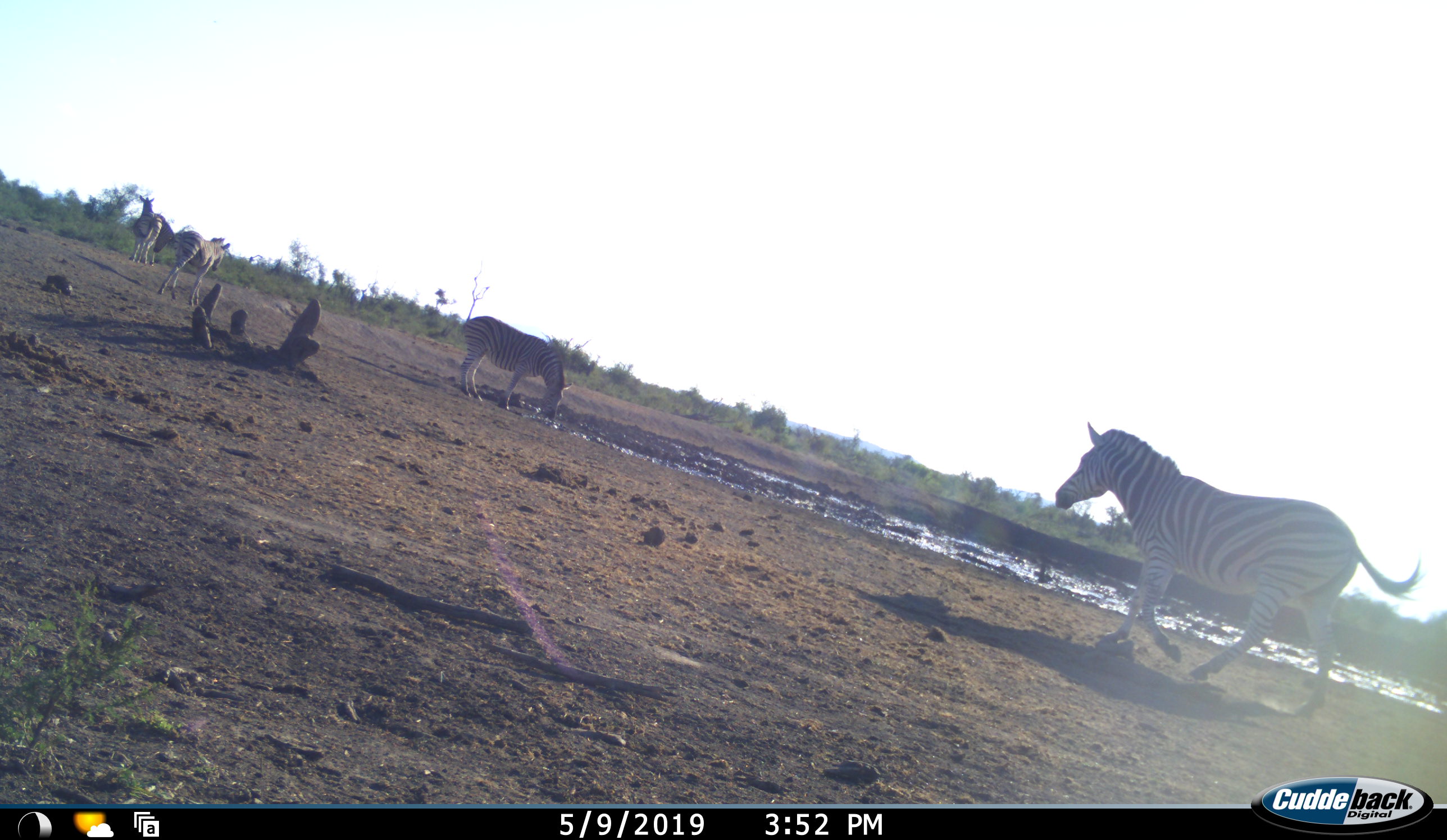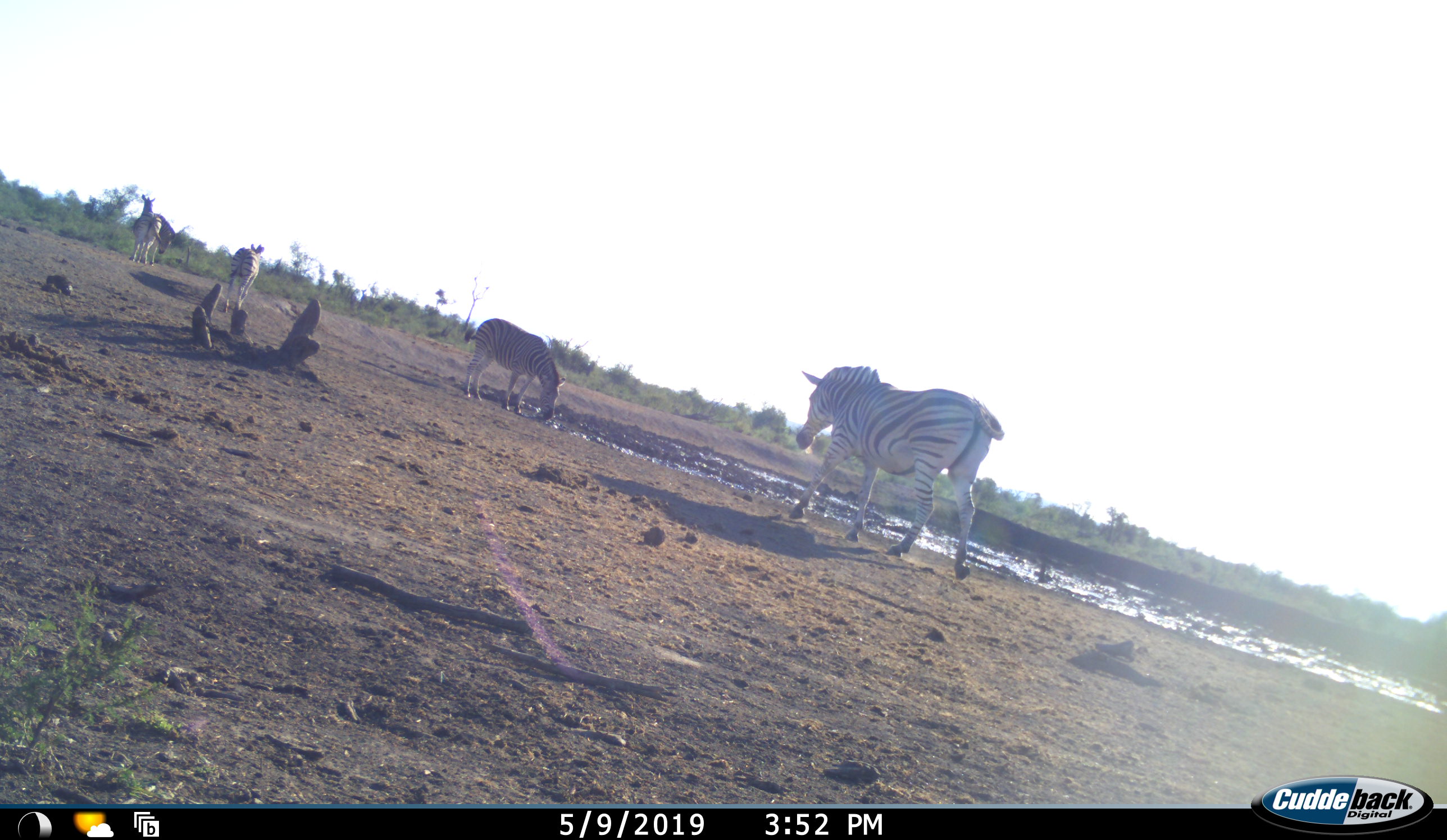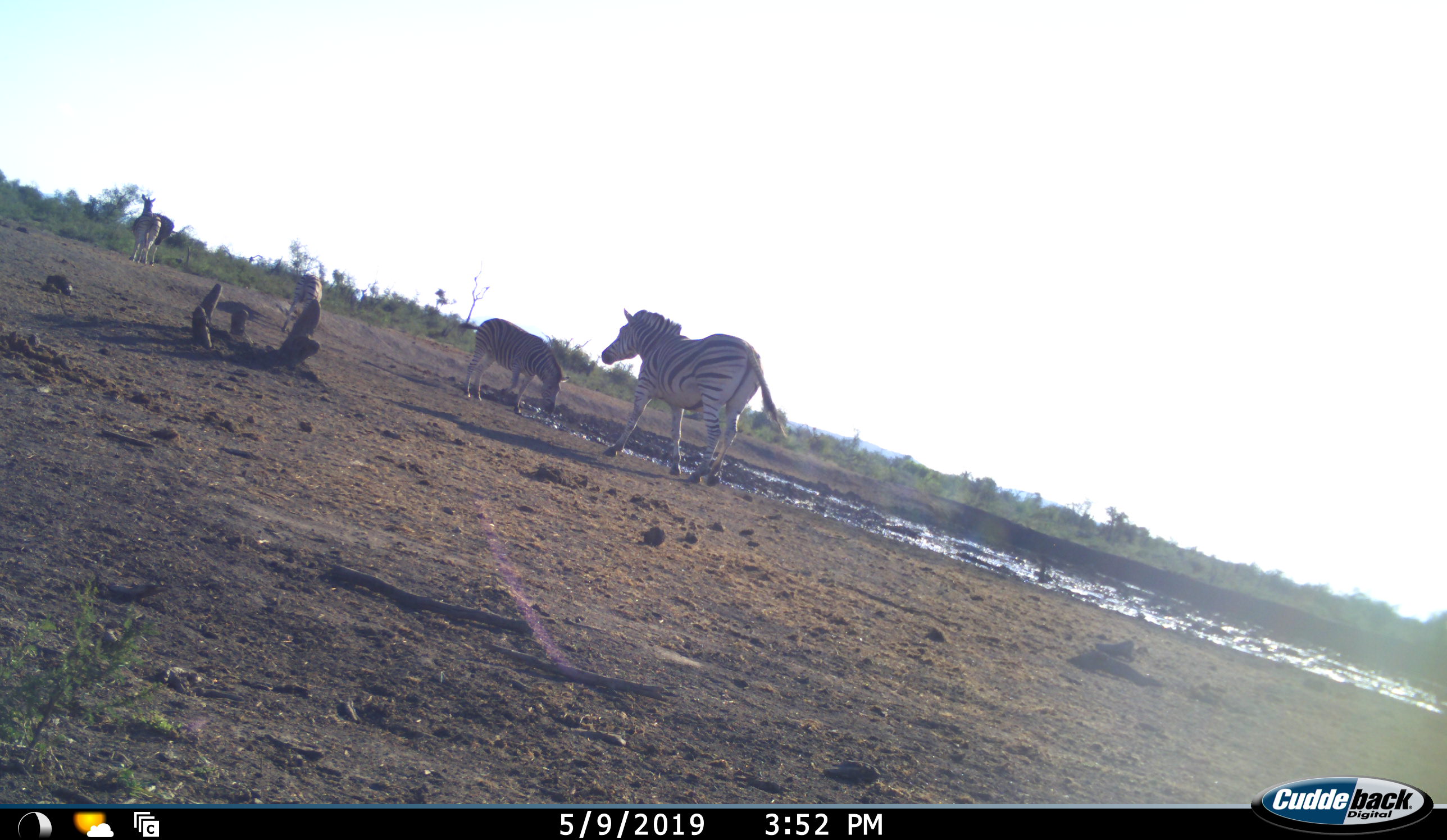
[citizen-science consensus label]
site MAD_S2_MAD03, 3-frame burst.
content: unidentified animal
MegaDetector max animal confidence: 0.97